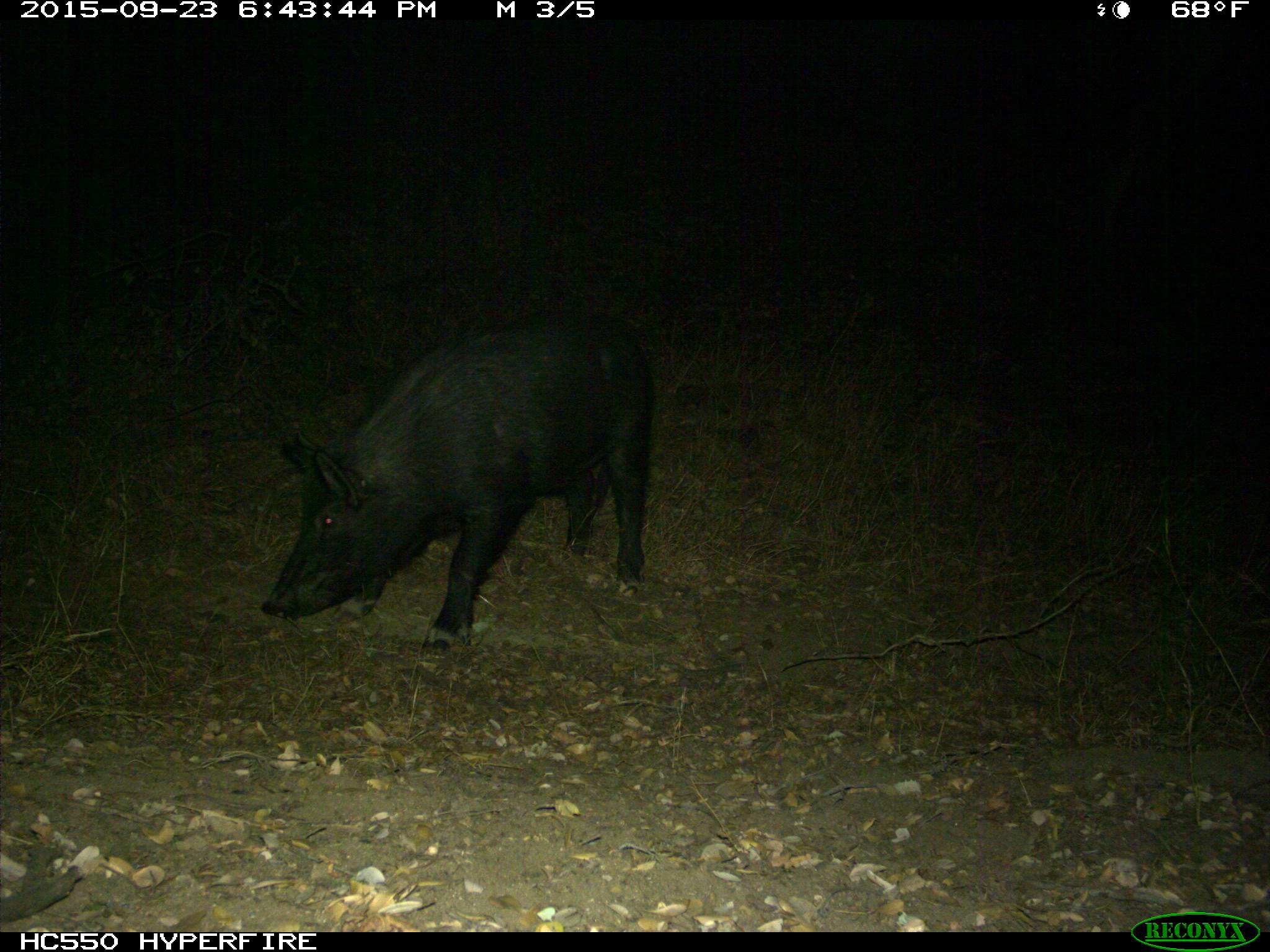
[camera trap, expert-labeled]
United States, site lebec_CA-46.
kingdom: Animalia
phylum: Chordata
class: Mammalia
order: Artiodactyla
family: Suidae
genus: Sus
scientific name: Sus scrofa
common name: wild boar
Sus scrofa (wild boar).